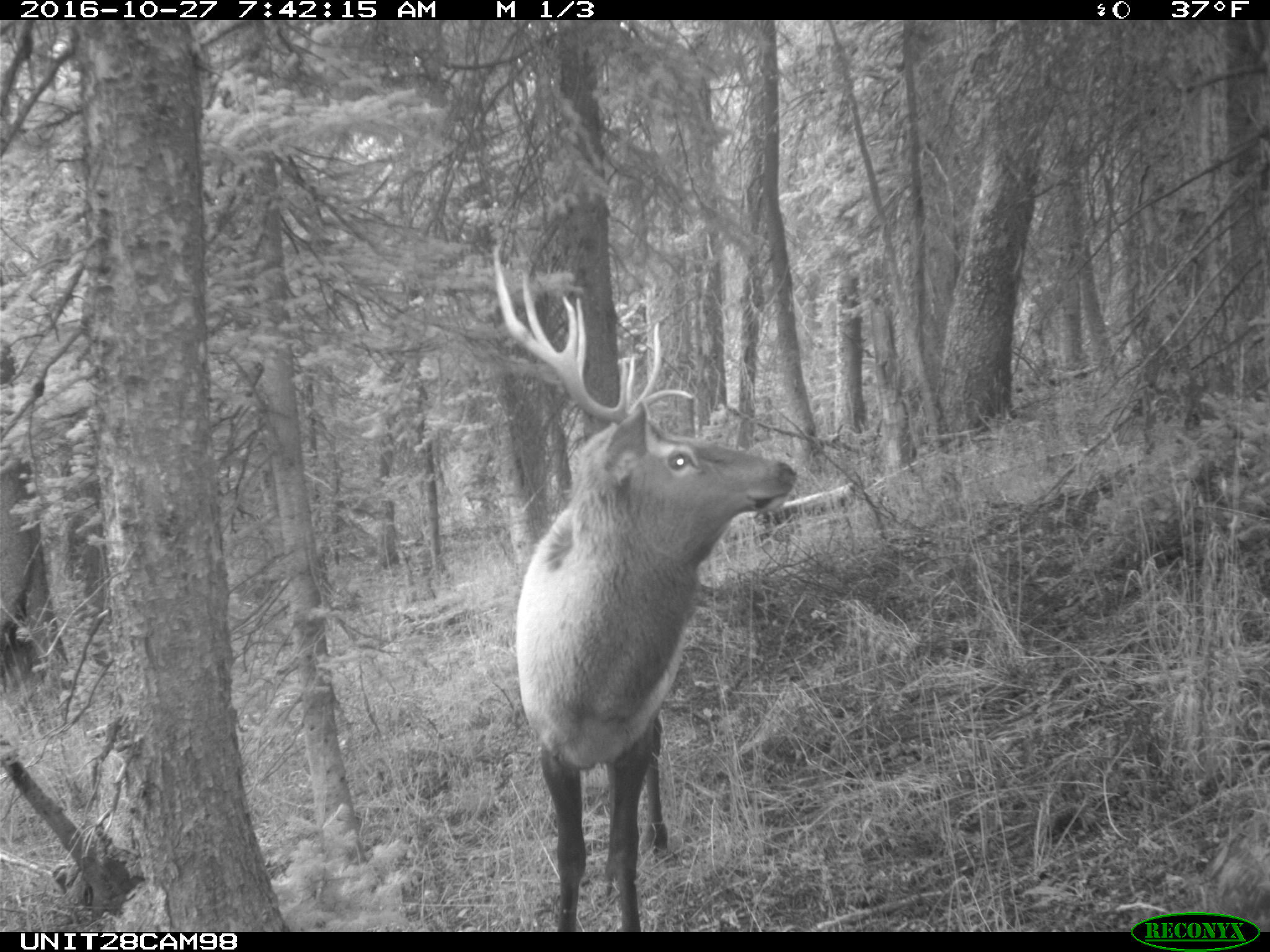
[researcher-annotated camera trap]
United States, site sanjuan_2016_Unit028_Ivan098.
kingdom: Animalia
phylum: Chordata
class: Mammalia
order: Artiodactyla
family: Cervidae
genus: Cervus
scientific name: Cervus elaphus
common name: red deer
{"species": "Cervus elaphus (red deer)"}